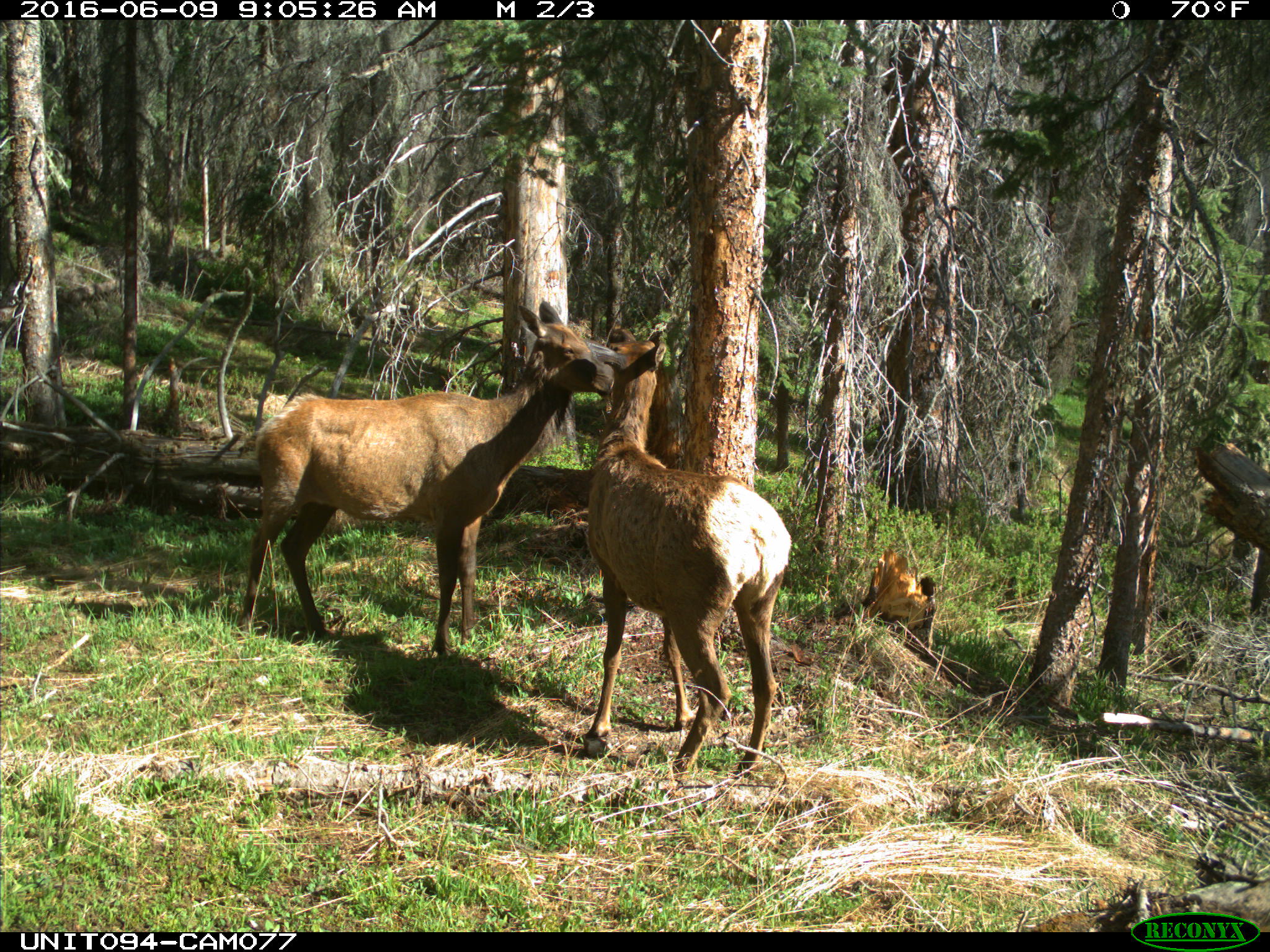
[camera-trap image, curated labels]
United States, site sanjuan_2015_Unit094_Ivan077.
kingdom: Animalia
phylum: Chordata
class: Mammalia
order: Artiodactyla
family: Cervidae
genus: Cervus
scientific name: Cervus elaphus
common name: red deer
Cervus elaphus (red deer).